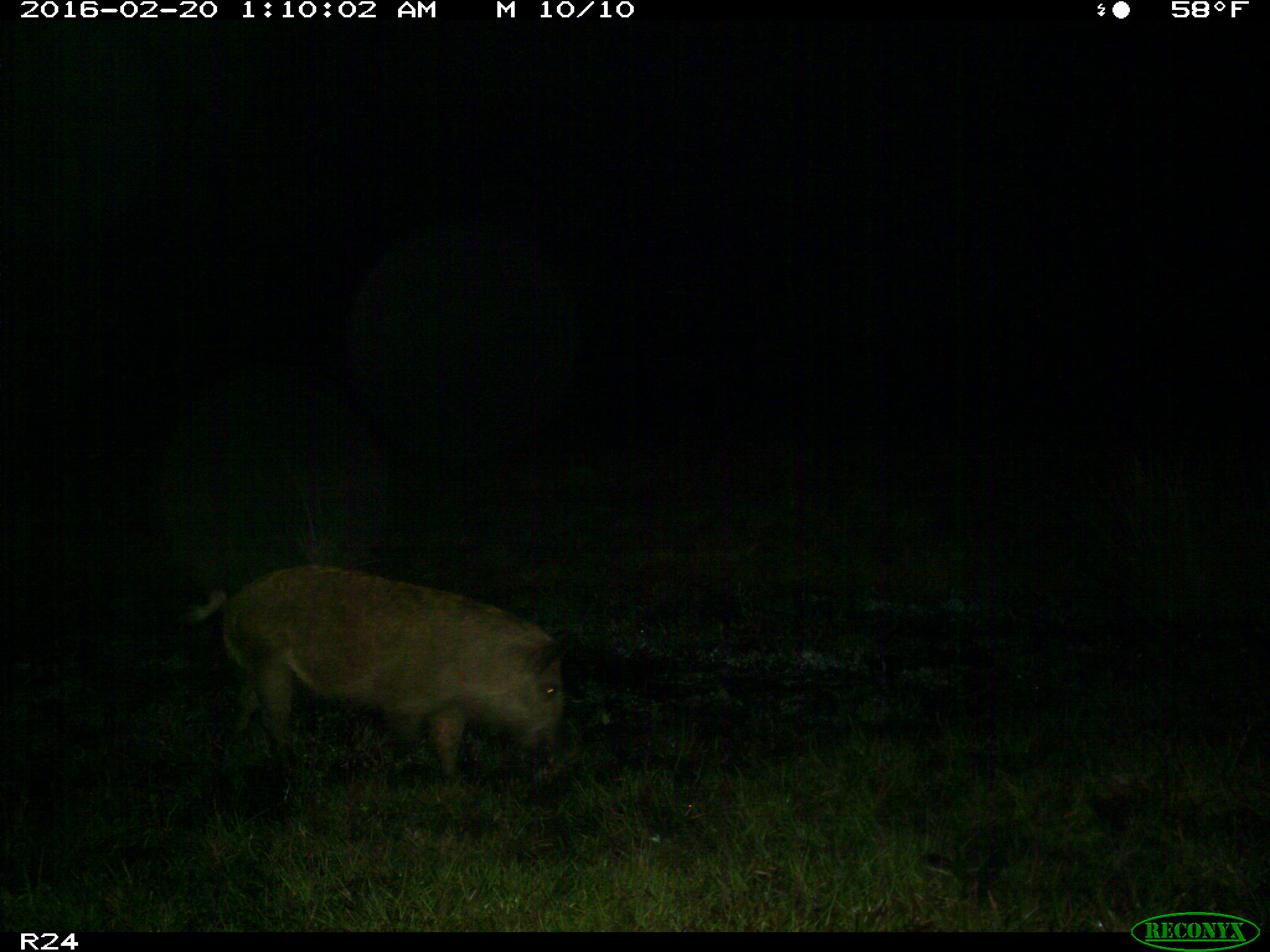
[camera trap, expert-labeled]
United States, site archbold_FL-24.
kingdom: Animalia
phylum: Chordata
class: Mammalia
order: Artiodactyla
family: Suidae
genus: Sus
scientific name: Sus scrofa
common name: wild boar